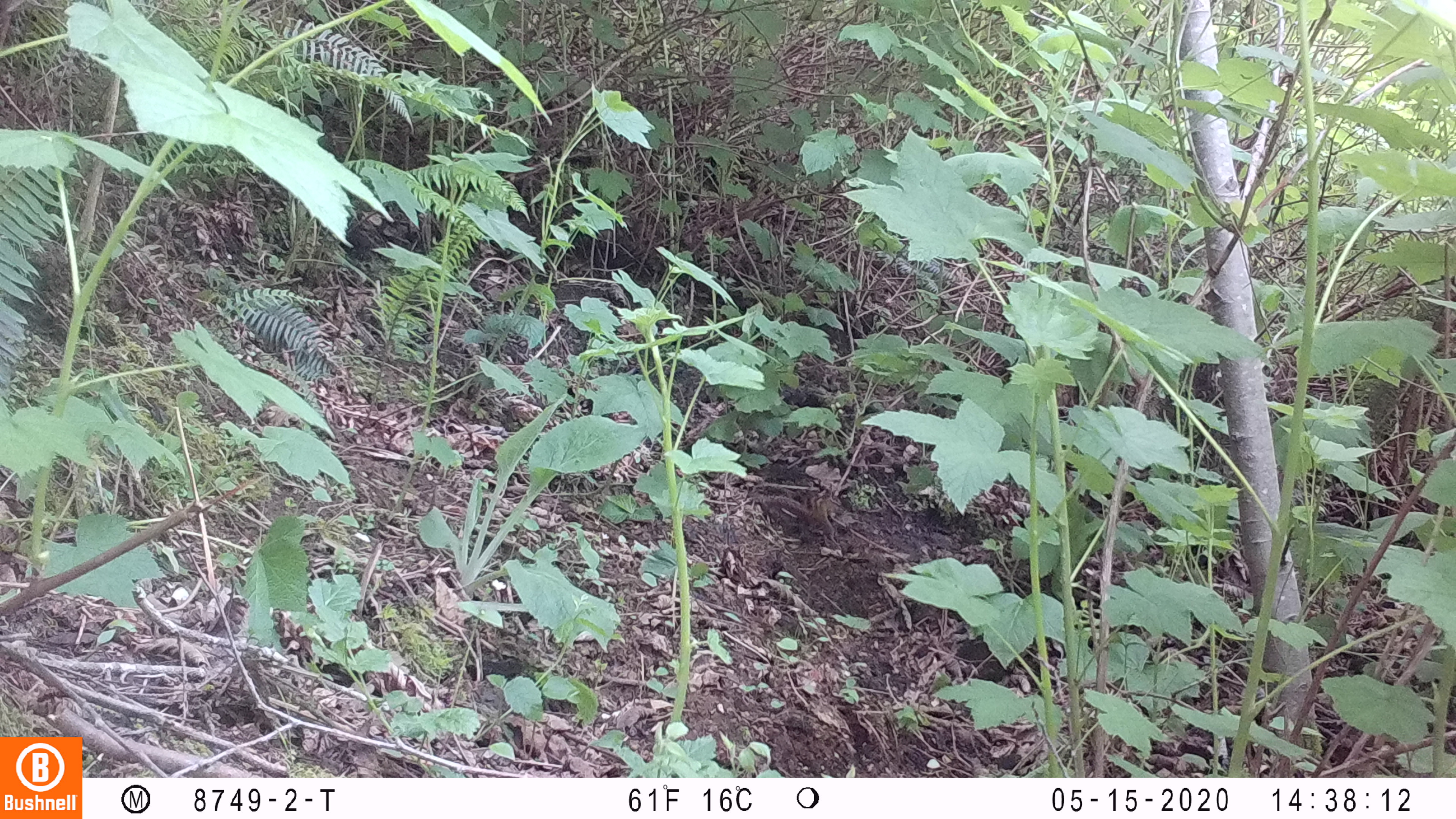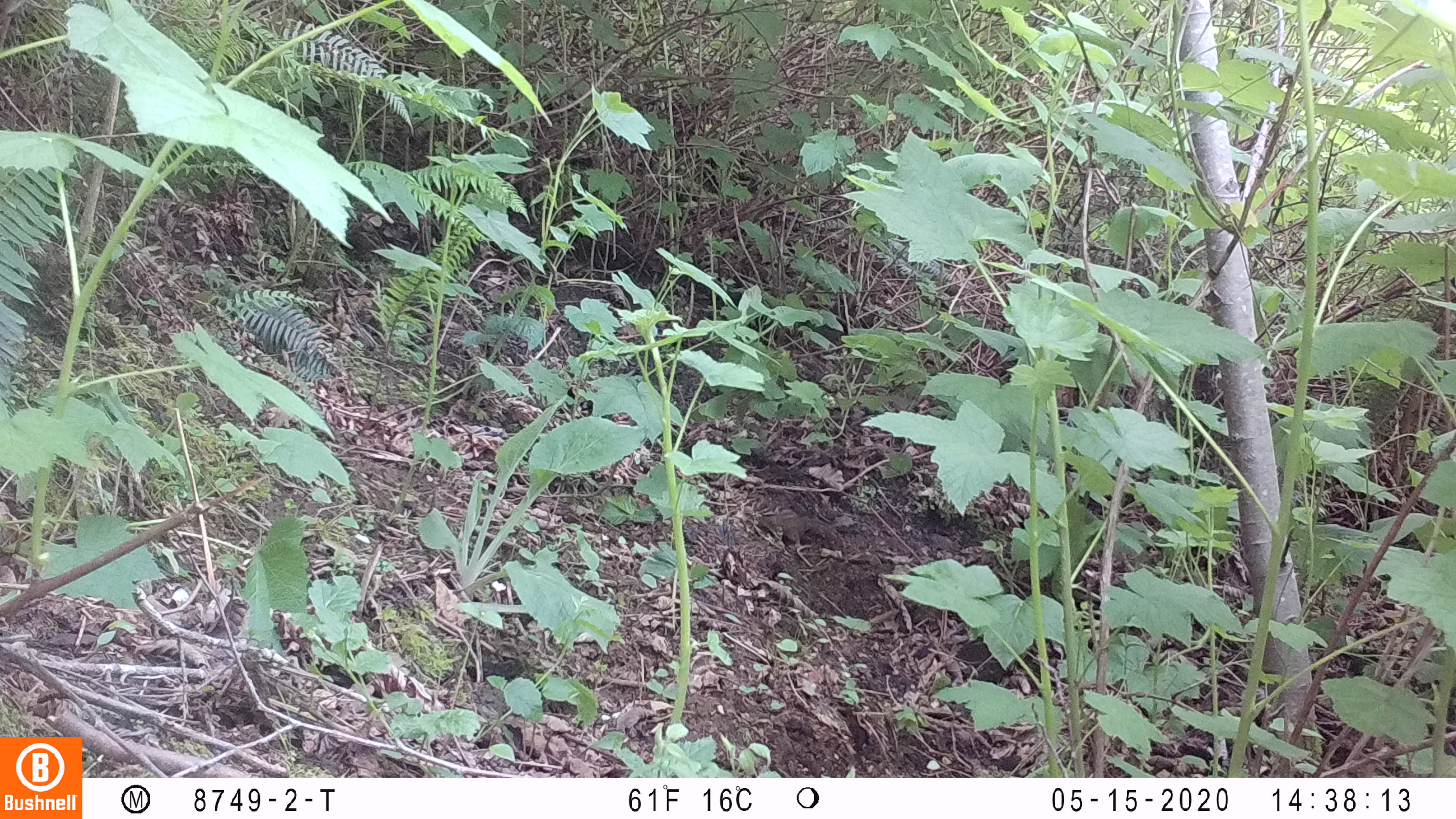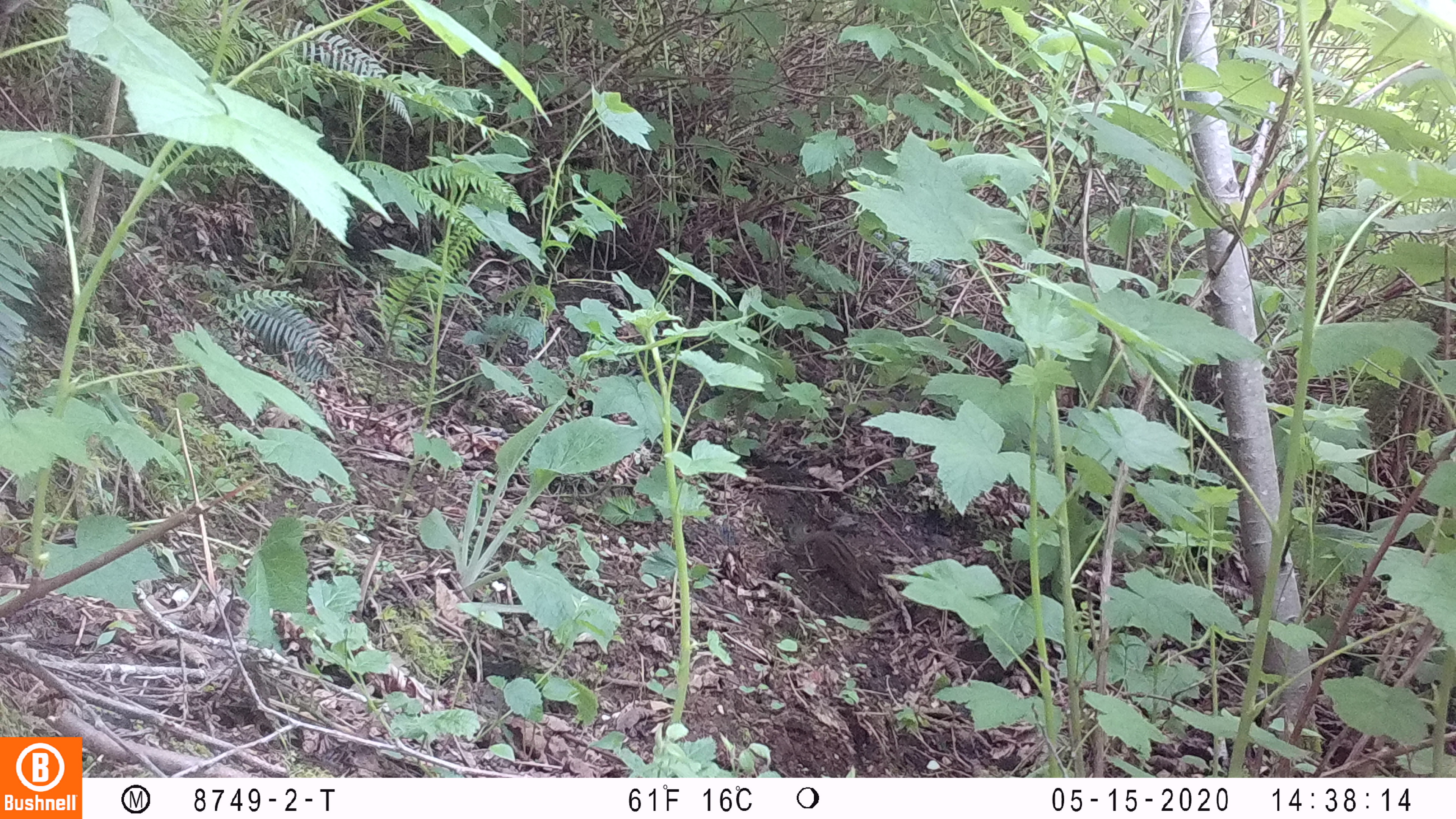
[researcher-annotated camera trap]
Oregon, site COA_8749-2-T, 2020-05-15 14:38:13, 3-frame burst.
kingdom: Animalia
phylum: Chordata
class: Mammalia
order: Rodentia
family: Sciuridae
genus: Neotamias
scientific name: Neotamias townsendii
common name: townsend's chipmunk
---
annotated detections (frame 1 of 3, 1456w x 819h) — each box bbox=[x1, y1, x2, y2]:
townsend's chipmunk: bbox=[761, 479, 847, 550]; bbox=[1180, 609, 1182, 611]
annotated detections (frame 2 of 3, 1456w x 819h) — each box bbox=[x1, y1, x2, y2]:
townsend's chipmunk: bbox=[753, 499, 844, 547]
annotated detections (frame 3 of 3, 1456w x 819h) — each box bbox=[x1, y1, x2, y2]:
townsend's chipmunk: bbox=[786, 517, 882, 600]